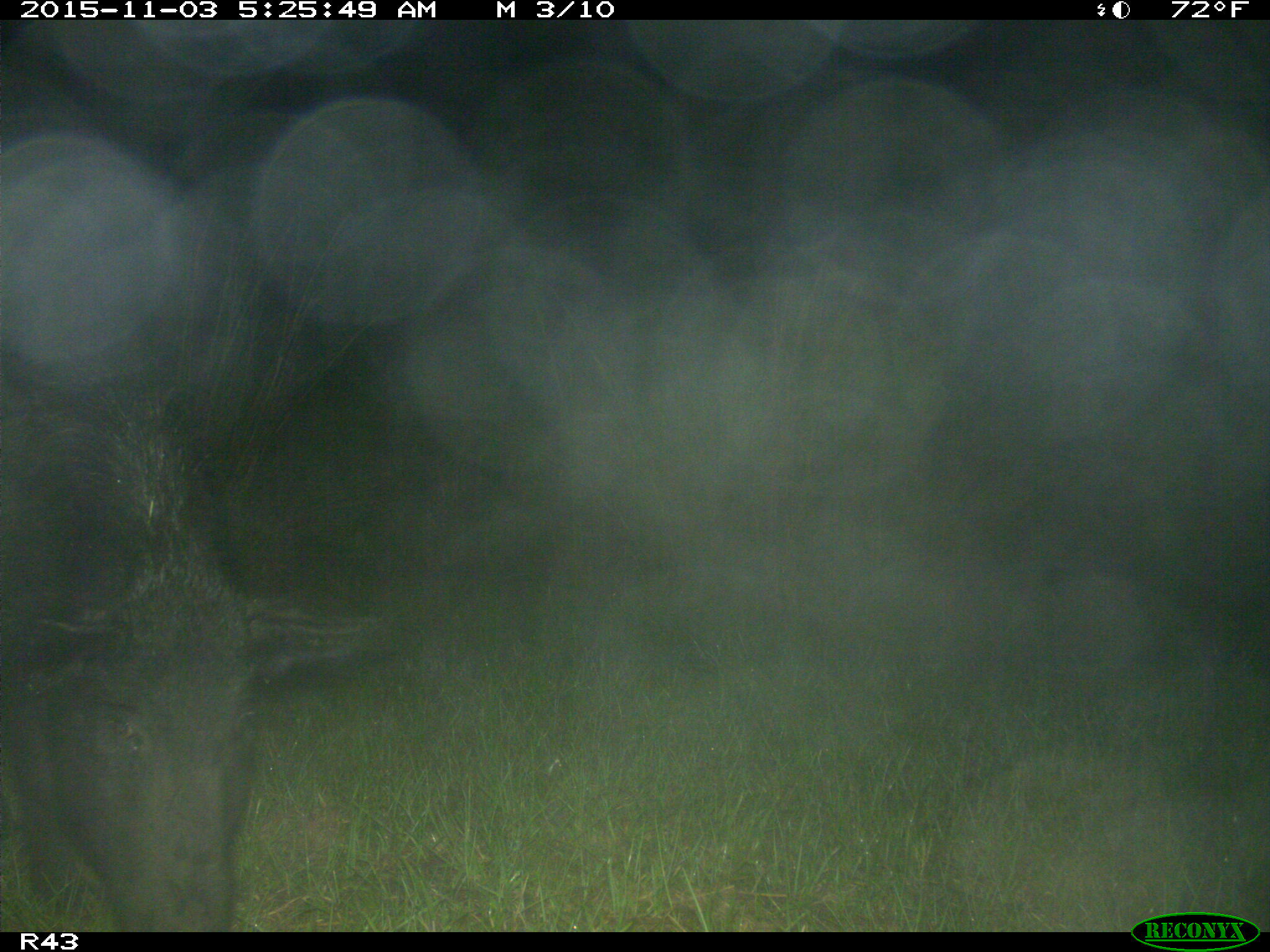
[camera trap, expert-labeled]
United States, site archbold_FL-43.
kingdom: Animalia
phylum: Chordata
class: Mammalia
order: Artiodactyla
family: Suidae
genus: Sus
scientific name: Sus scrofa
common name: wild boar